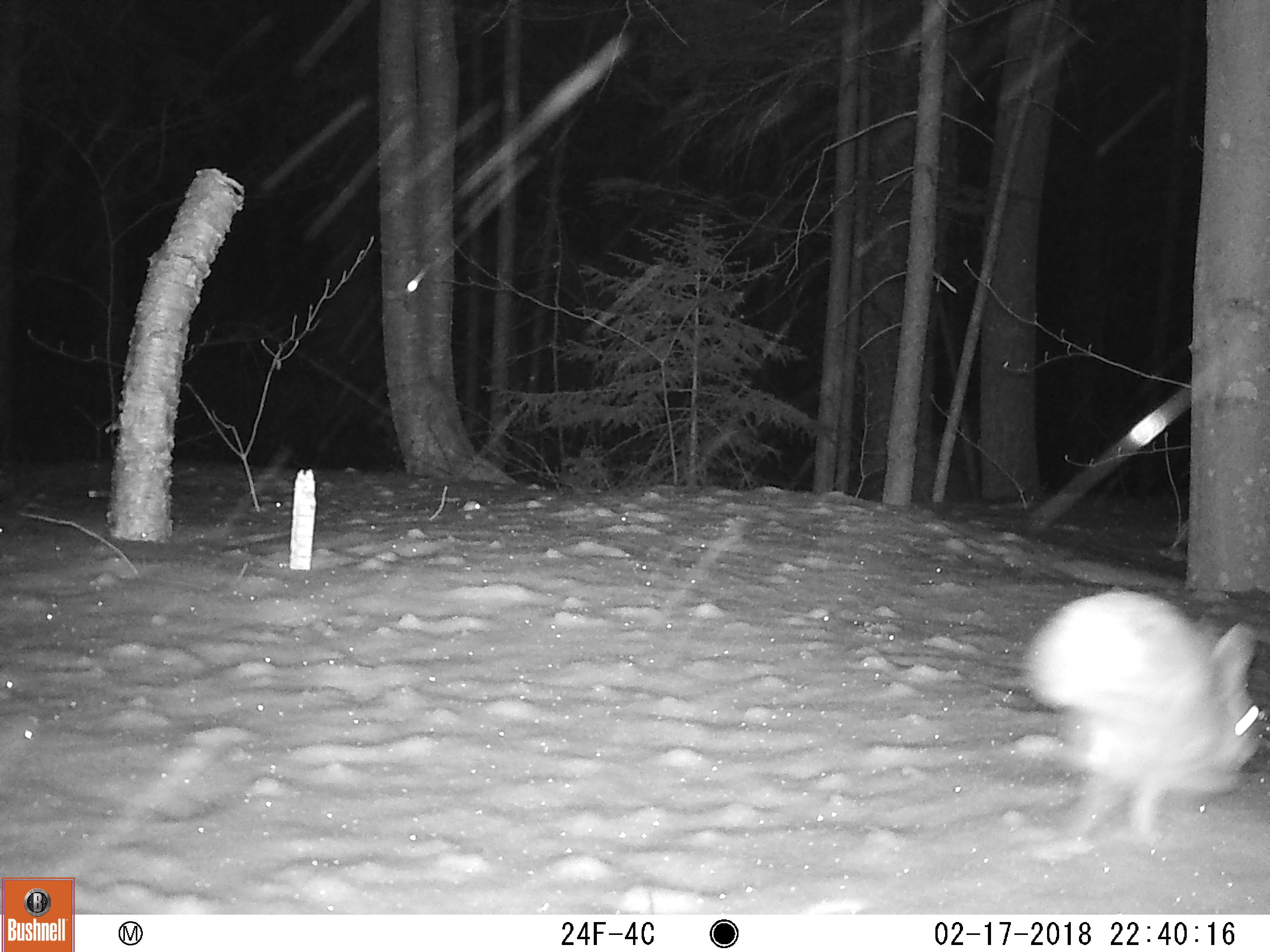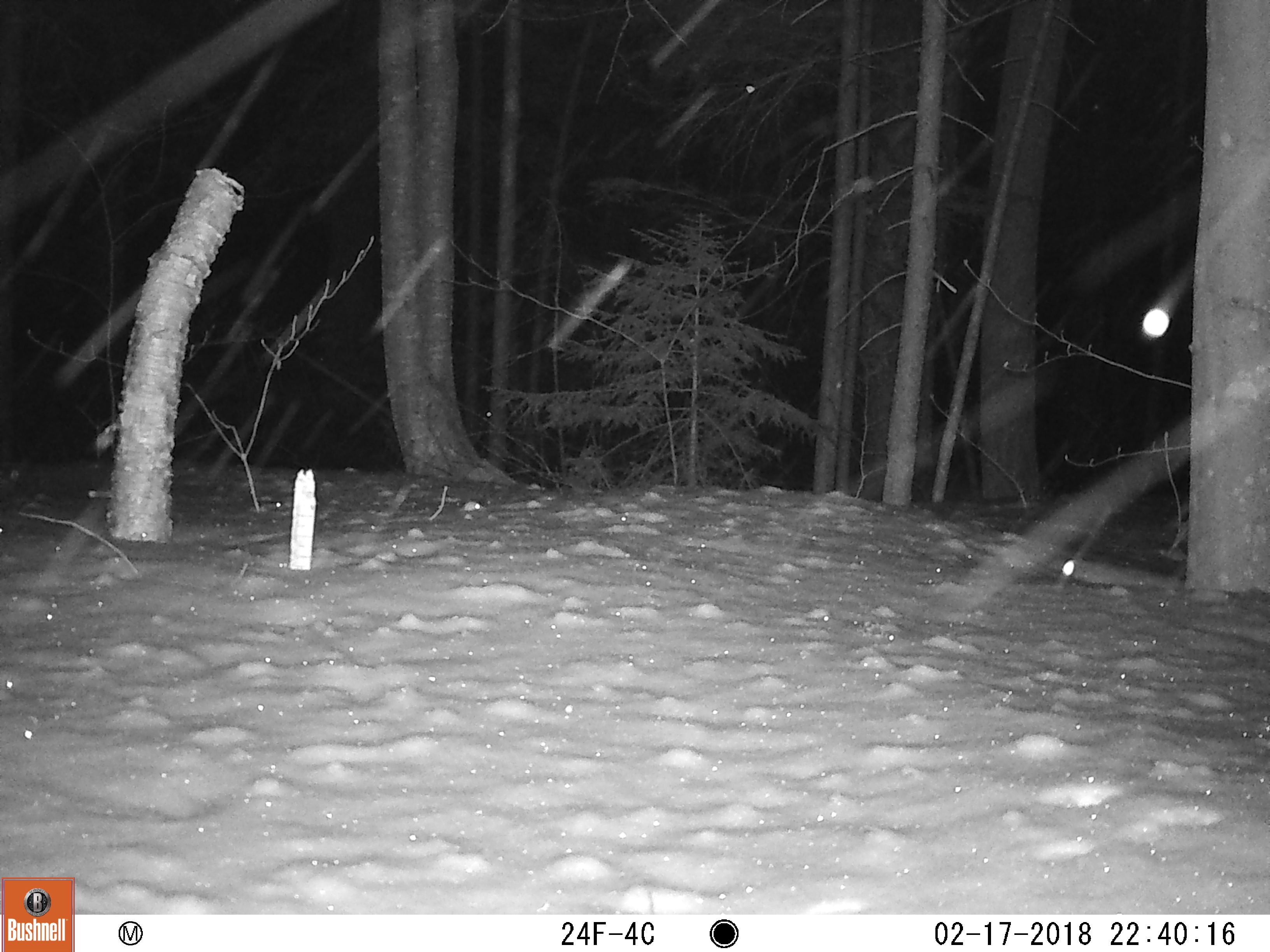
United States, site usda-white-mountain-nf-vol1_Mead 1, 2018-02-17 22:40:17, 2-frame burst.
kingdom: Animalia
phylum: Chordata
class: Mammalia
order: Lagomorpha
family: Leporidae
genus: Lepus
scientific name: Lepus americanus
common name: snowshoe hare